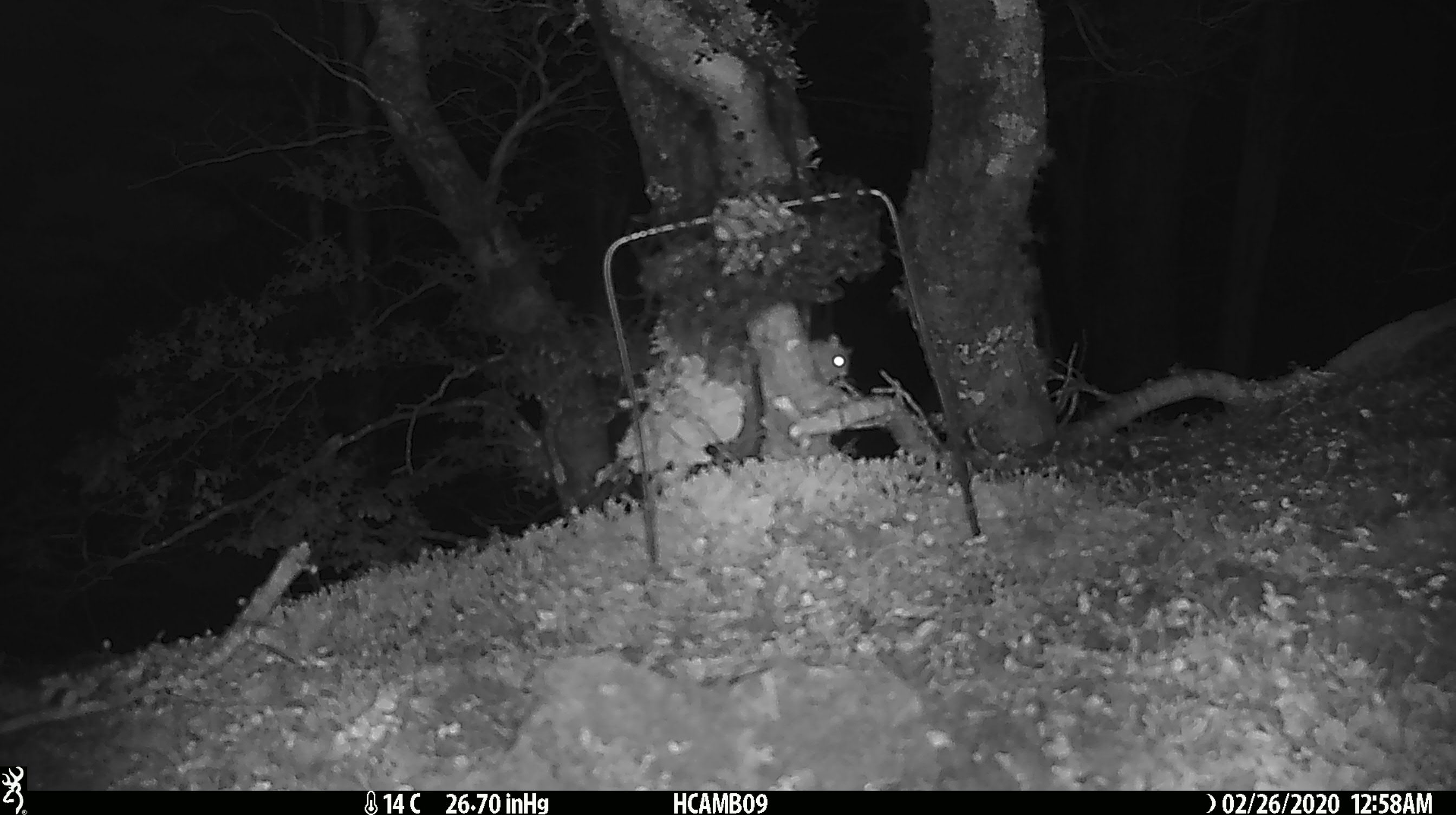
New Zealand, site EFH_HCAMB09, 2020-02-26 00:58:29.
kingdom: Animalia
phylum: Chordata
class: Mammalia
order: Rodentia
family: Muridae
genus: Mus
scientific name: Mus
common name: mouse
Mouse (Mus).